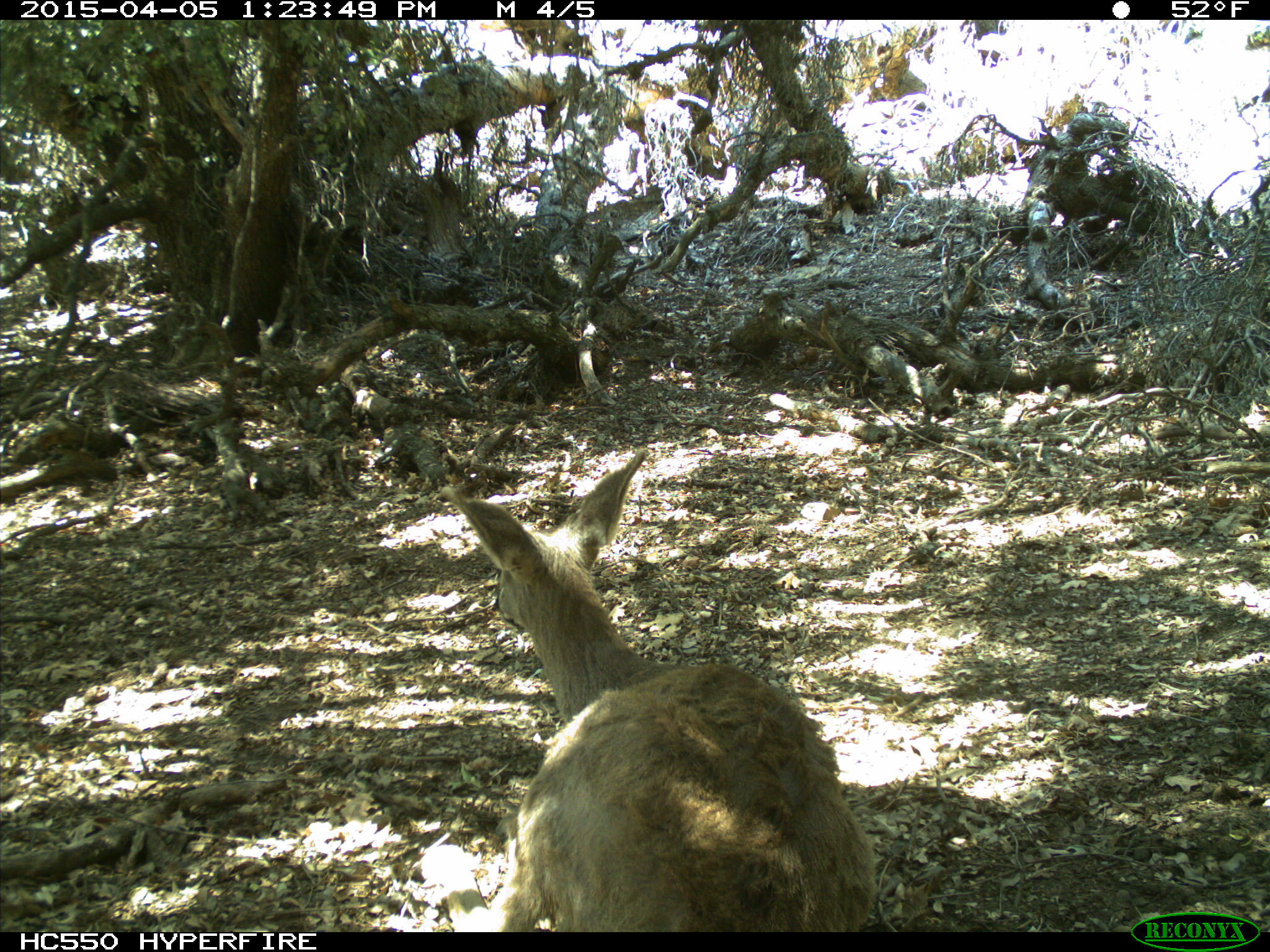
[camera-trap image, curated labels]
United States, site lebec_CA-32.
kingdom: Animalia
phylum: Chordata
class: Mammalia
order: Artiodactyla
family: Cervidae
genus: Odocoileus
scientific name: Odocoileus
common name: deer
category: unidentified deer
Unidentified deer (deer) (Odocoileus).